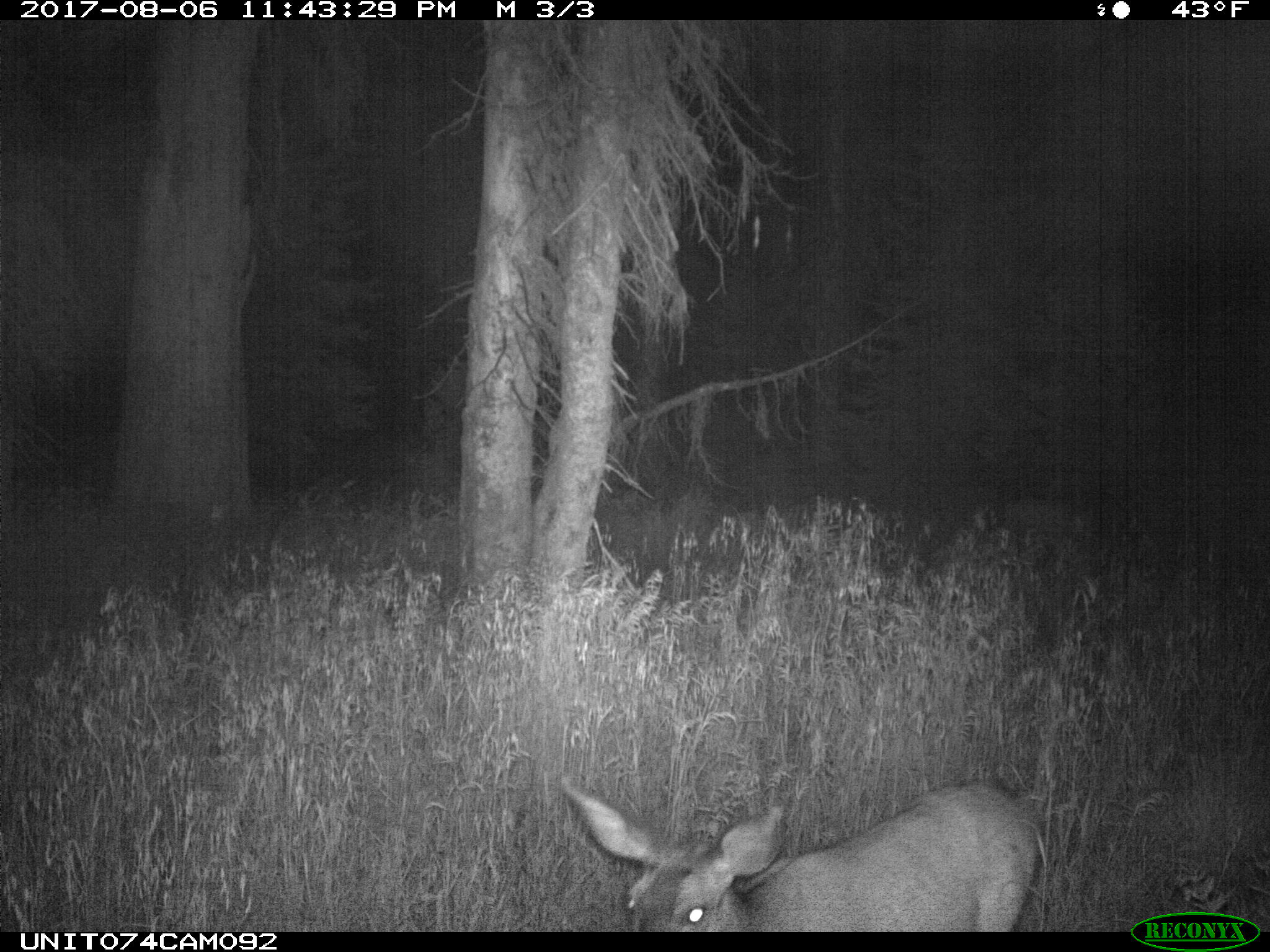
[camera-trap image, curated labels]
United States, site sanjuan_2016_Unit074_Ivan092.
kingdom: Animalia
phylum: Chordata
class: Mammalia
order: Artiodactyla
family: Cervidae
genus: Odocoileus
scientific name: Odocoileus hemionus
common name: mule deer